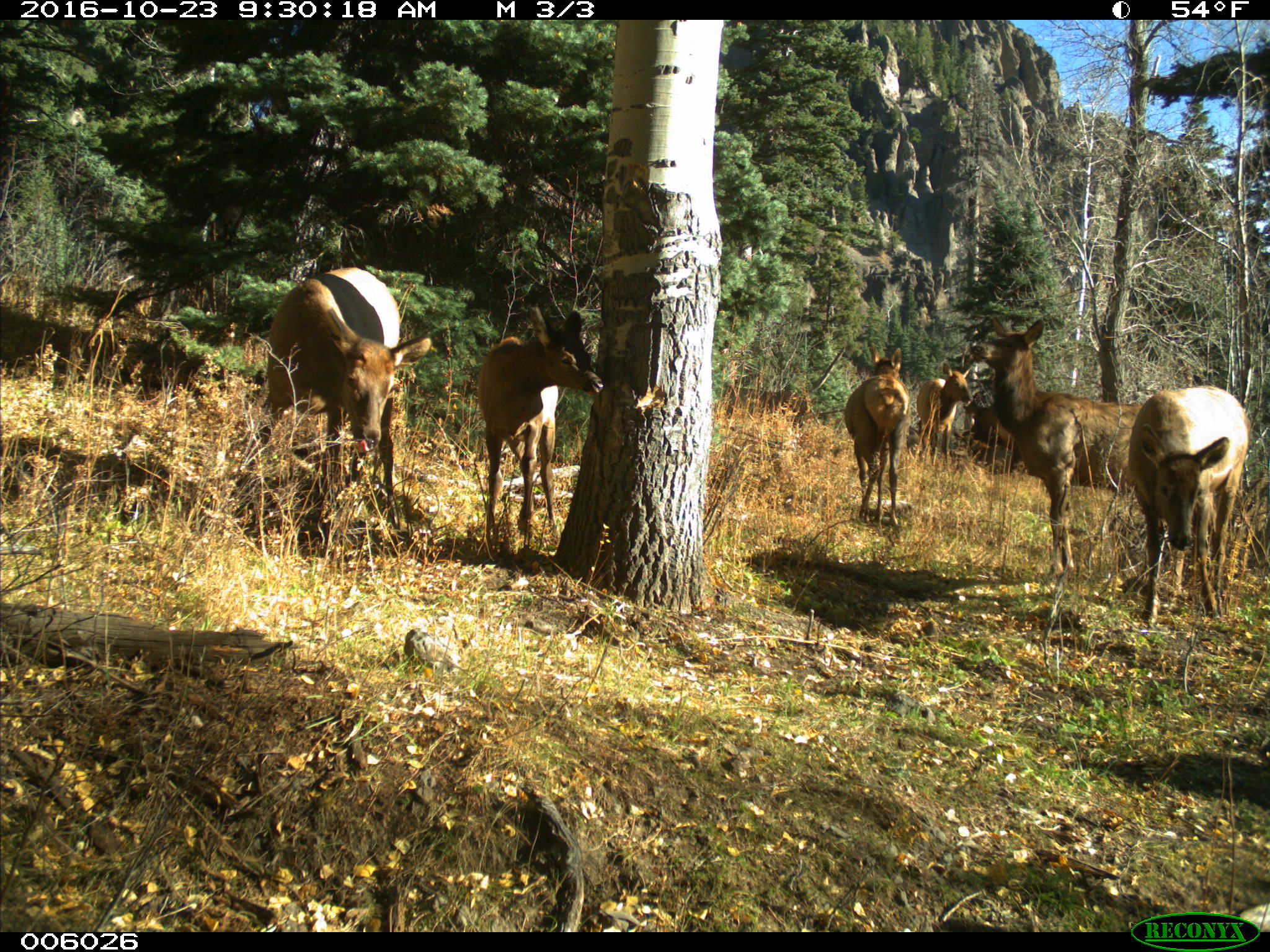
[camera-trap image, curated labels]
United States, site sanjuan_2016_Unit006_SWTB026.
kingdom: Animalia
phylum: Chordata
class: Mammalia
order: Artiodactyla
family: Cervidae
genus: Cervus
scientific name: Cervus elaphus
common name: red deer